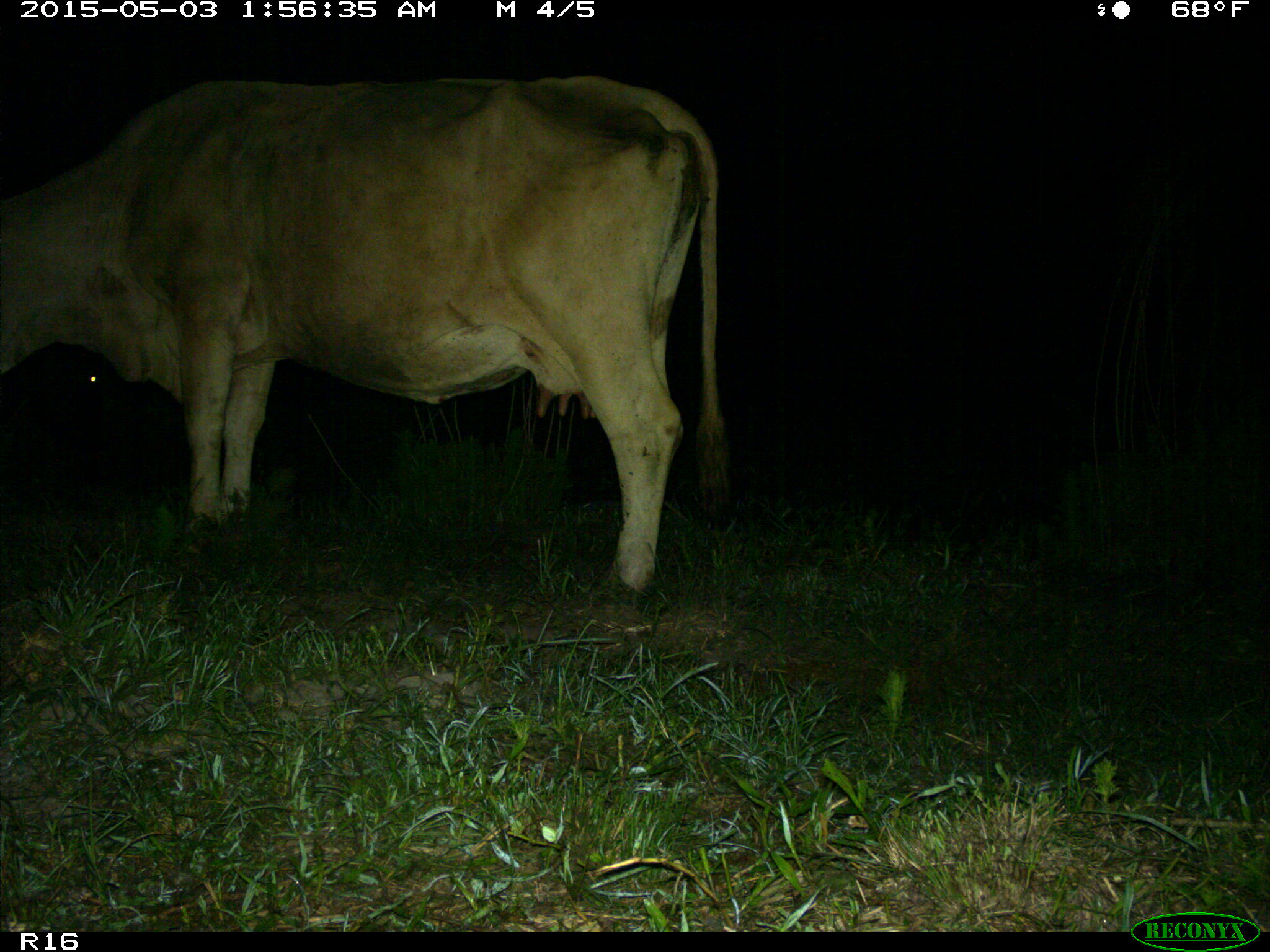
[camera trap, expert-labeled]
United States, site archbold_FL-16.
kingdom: Animalia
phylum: Chordata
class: Mammalia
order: Artiodactyla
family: Bovidae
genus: Bos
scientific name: Bos taurus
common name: domestic cow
Bos taurus (domestic cow).